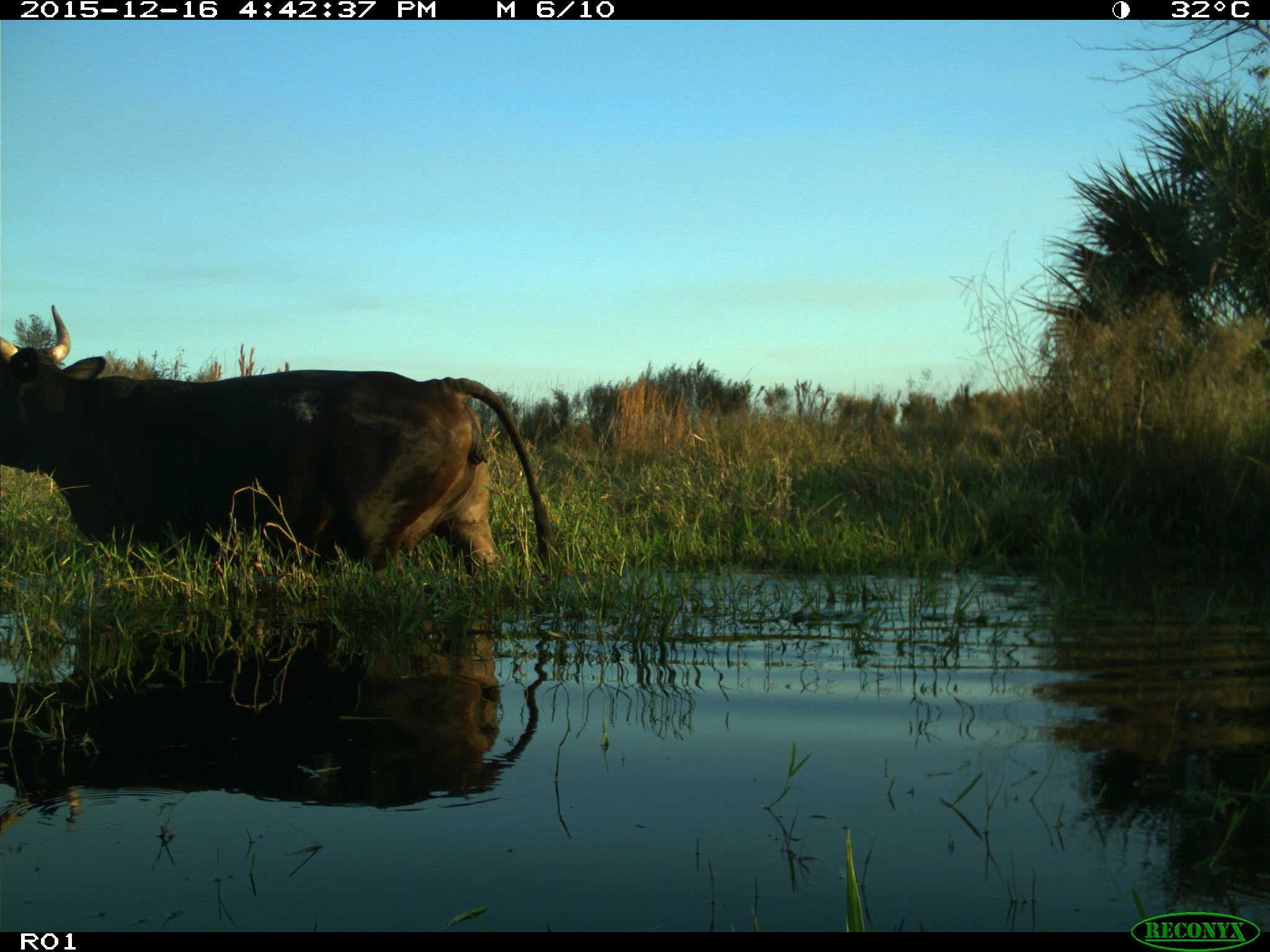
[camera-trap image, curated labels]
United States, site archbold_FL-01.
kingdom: Animalia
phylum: Chordata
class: Mammalia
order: Artiodactyla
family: Bovidae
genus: Bos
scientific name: Bos taurus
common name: domestic cow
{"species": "Bos taurus (domestic cow)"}